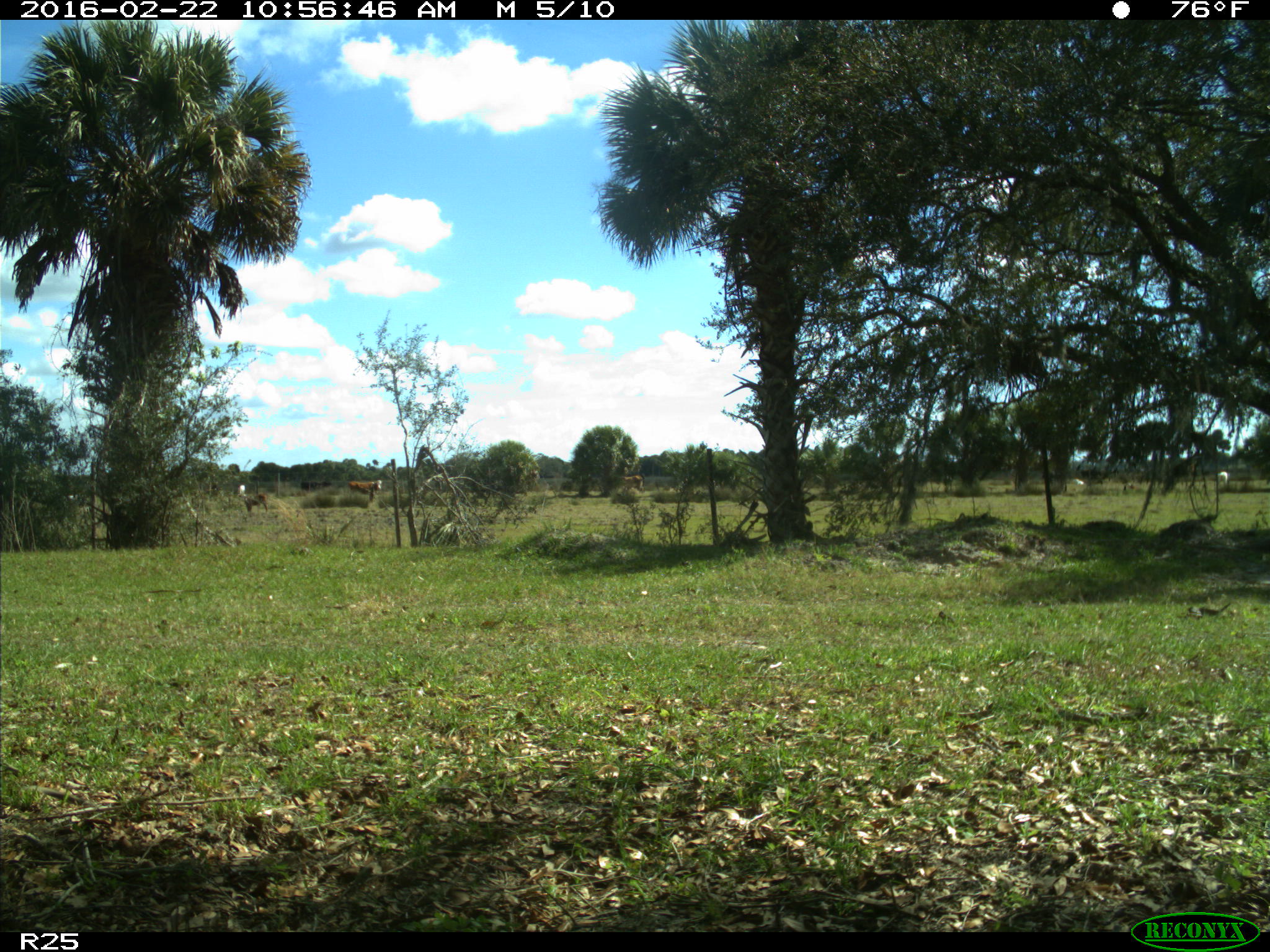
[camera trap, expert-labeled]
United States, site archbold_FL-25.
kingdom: Animalia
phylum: Chordata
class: Mammalia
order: Artiodactyla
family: Bovidae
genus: Bos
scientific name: Bos taurus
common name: domestic cow